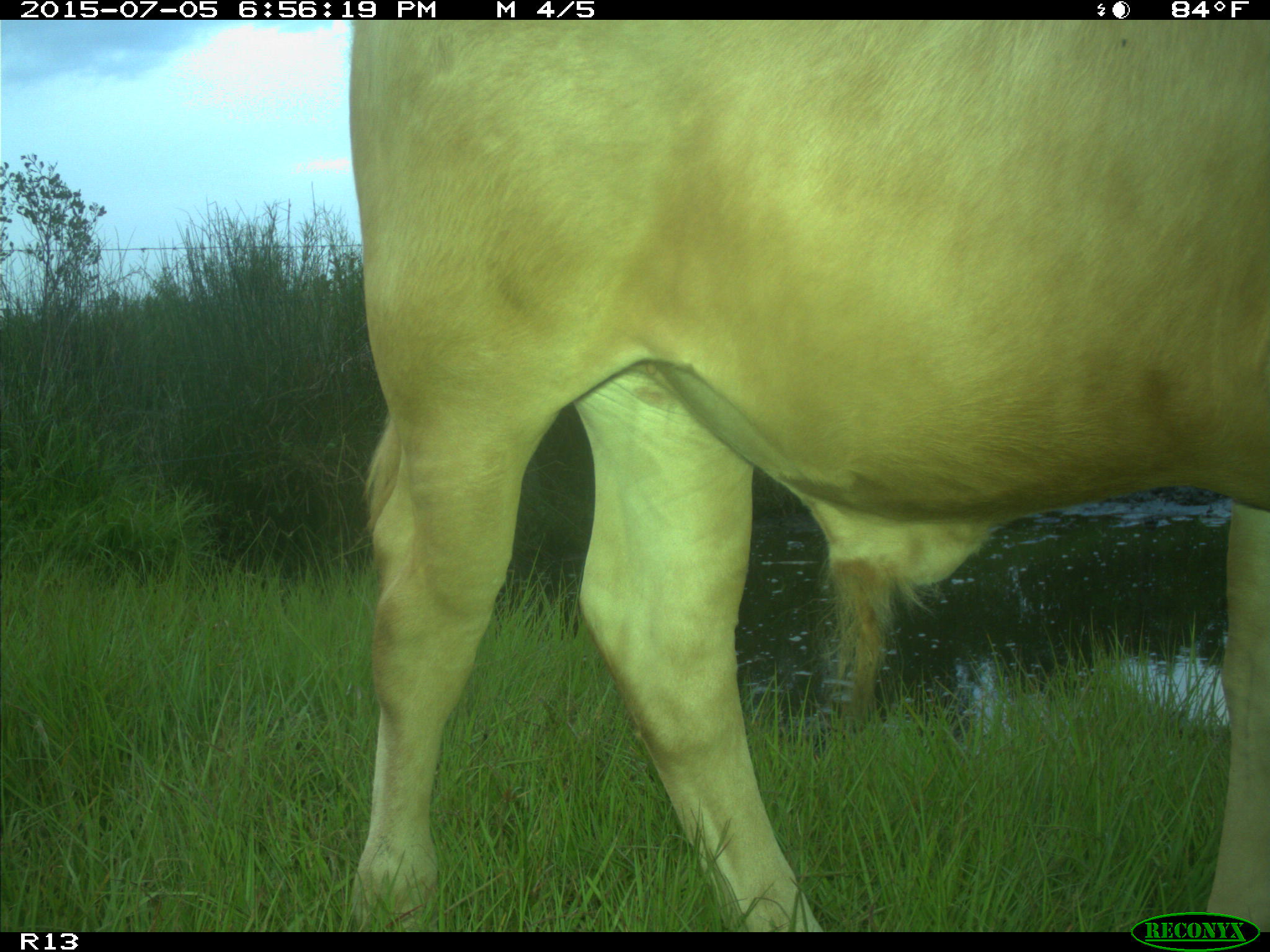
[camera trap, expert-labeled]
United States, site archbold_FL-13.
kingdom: Animalia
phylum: Chordata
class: Mammalia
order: Artiodactyla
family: Bovidae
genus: Bos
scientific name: Bos taurus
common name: domestic cow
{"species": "Bos taurus (domestic cow)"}